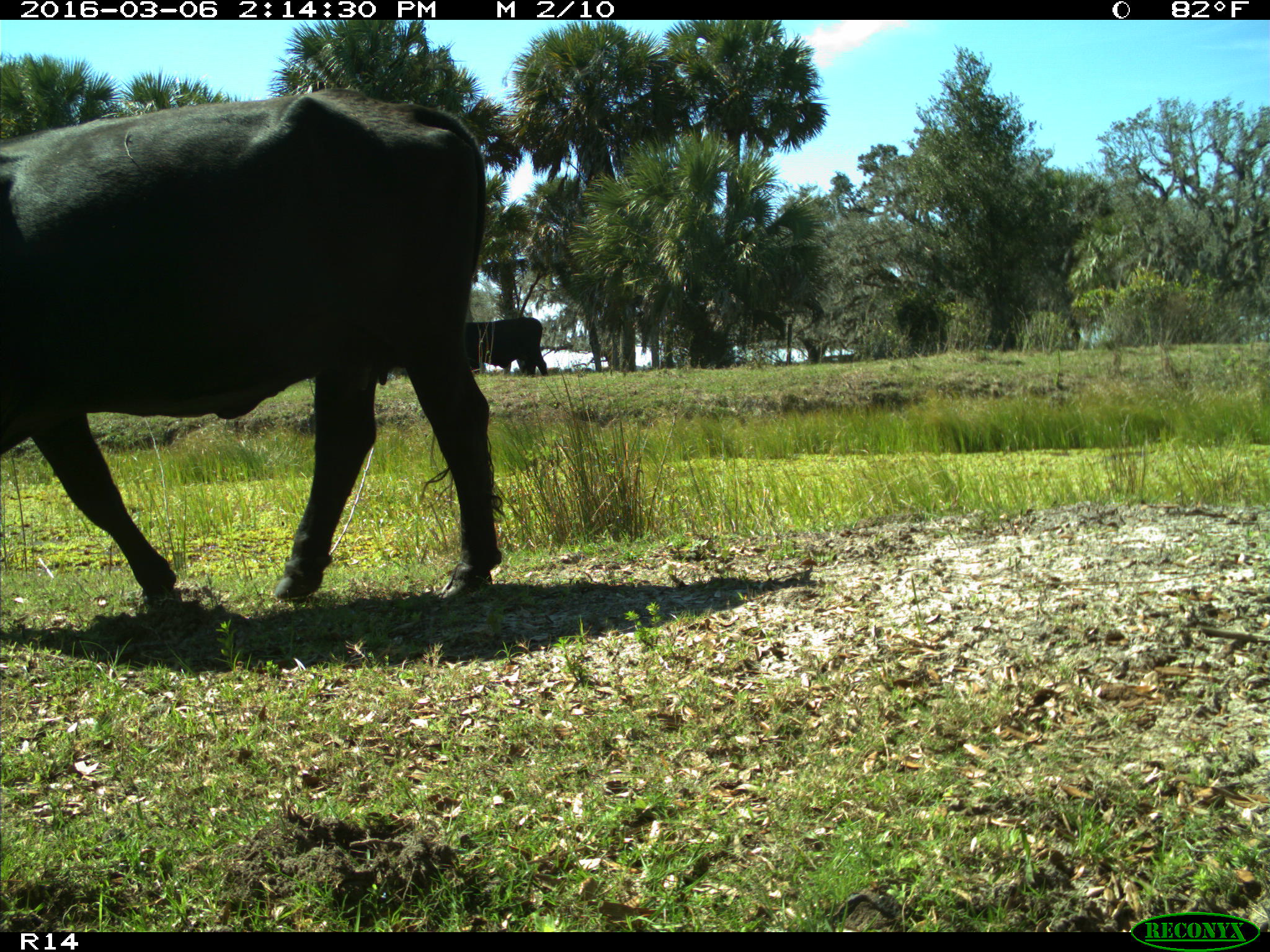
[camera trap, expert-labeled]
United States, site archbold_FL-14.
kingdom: Animalia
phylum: Chordata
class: Mammalia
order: Artiodactyla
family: Bovidae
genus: Bos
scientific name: Bos taurus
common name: domestic cow